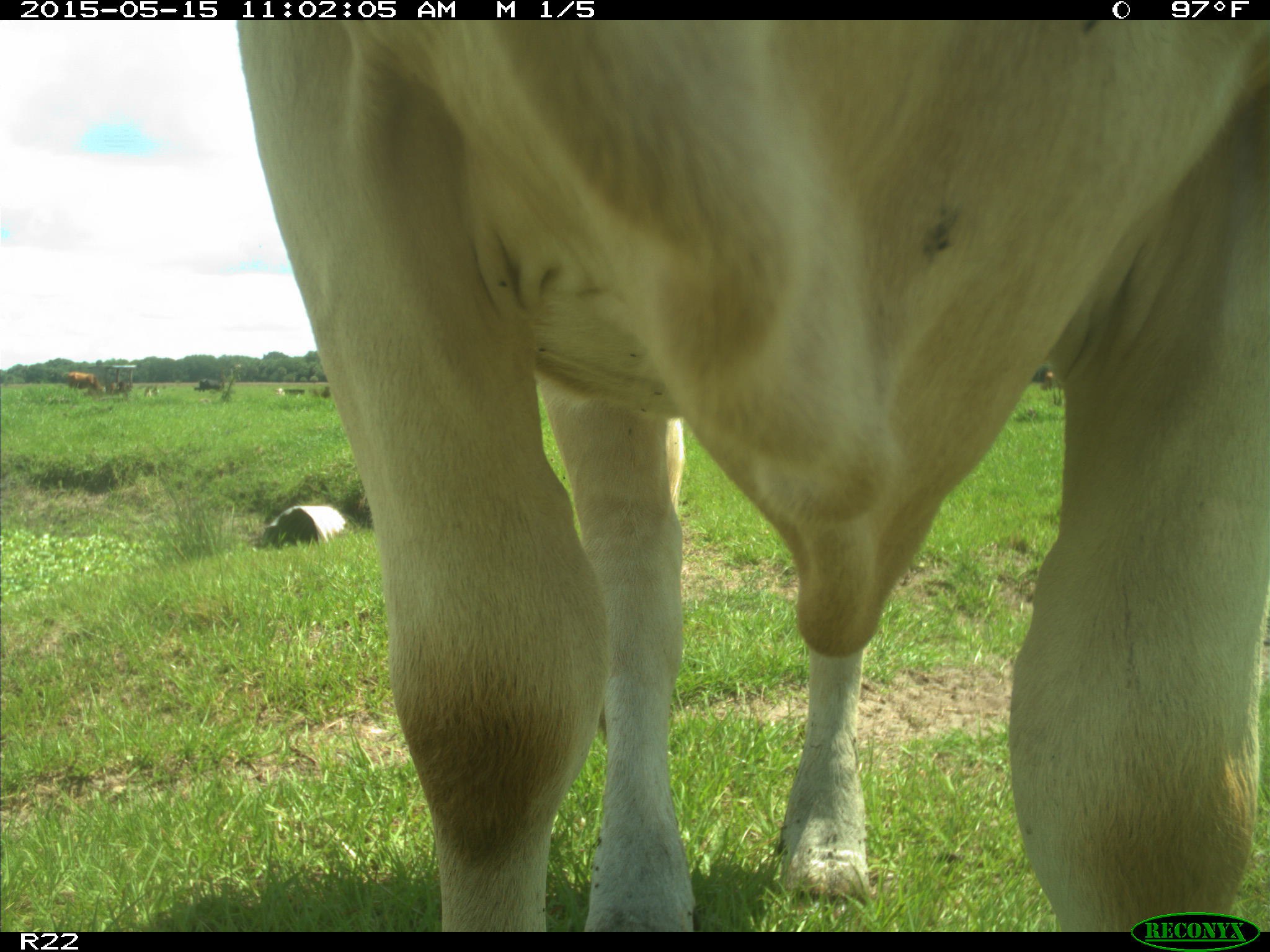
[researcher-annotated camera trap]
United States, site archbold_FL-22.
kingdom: Animalia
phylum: Chordata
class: Mammalia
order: Artiodactyla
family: Bovidae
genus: Bos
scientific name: Bos taurus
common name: domestic cow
Bos taurus (domestic cow).